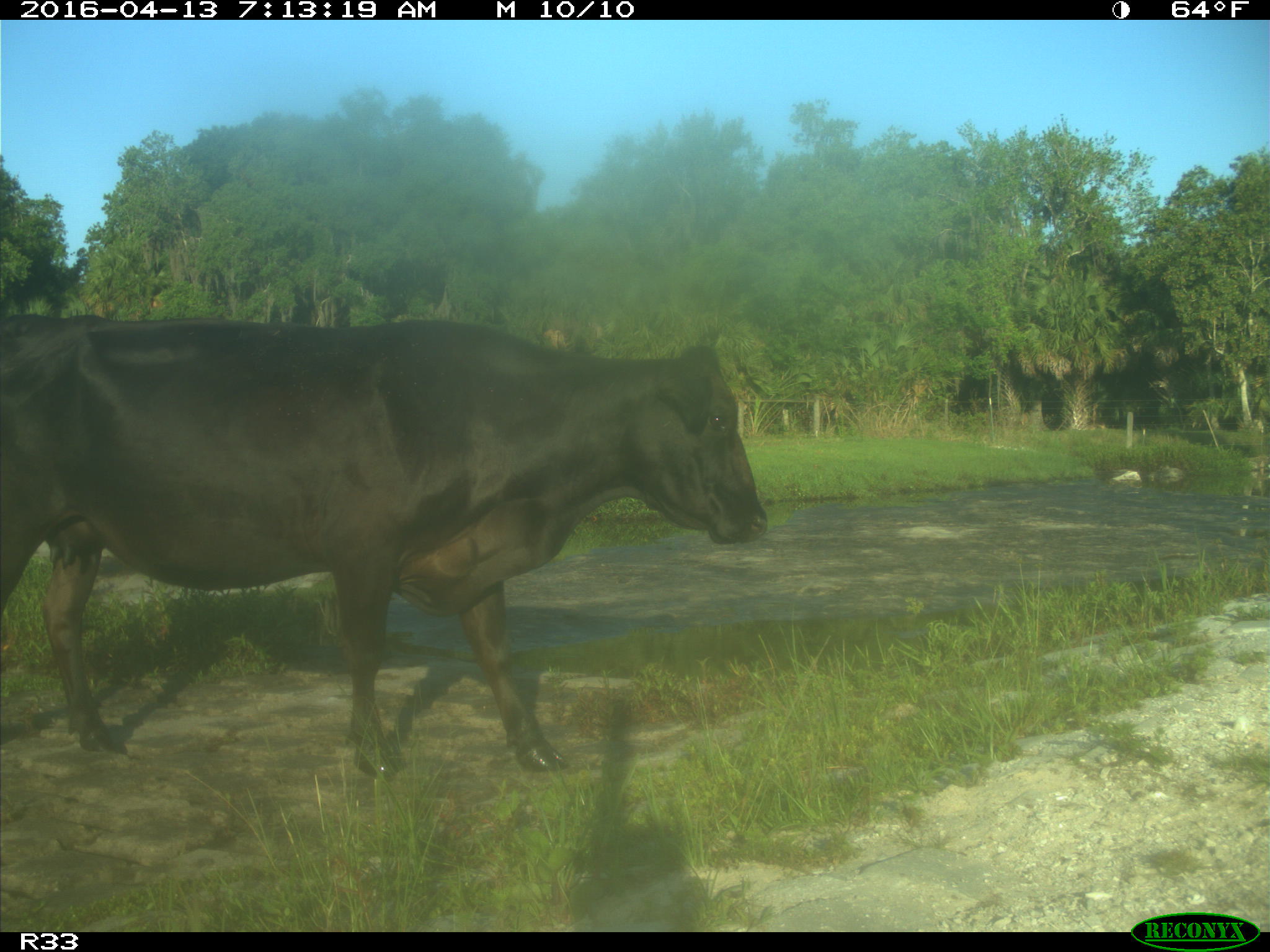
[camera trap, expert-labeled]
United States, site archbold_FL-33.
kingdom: Animalia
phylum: Chordata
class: Mammalia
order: Artiodactyla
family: Bovidae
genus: Bos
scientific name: Bos taurus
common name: domestic cow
Bos taurus (domestic cow).